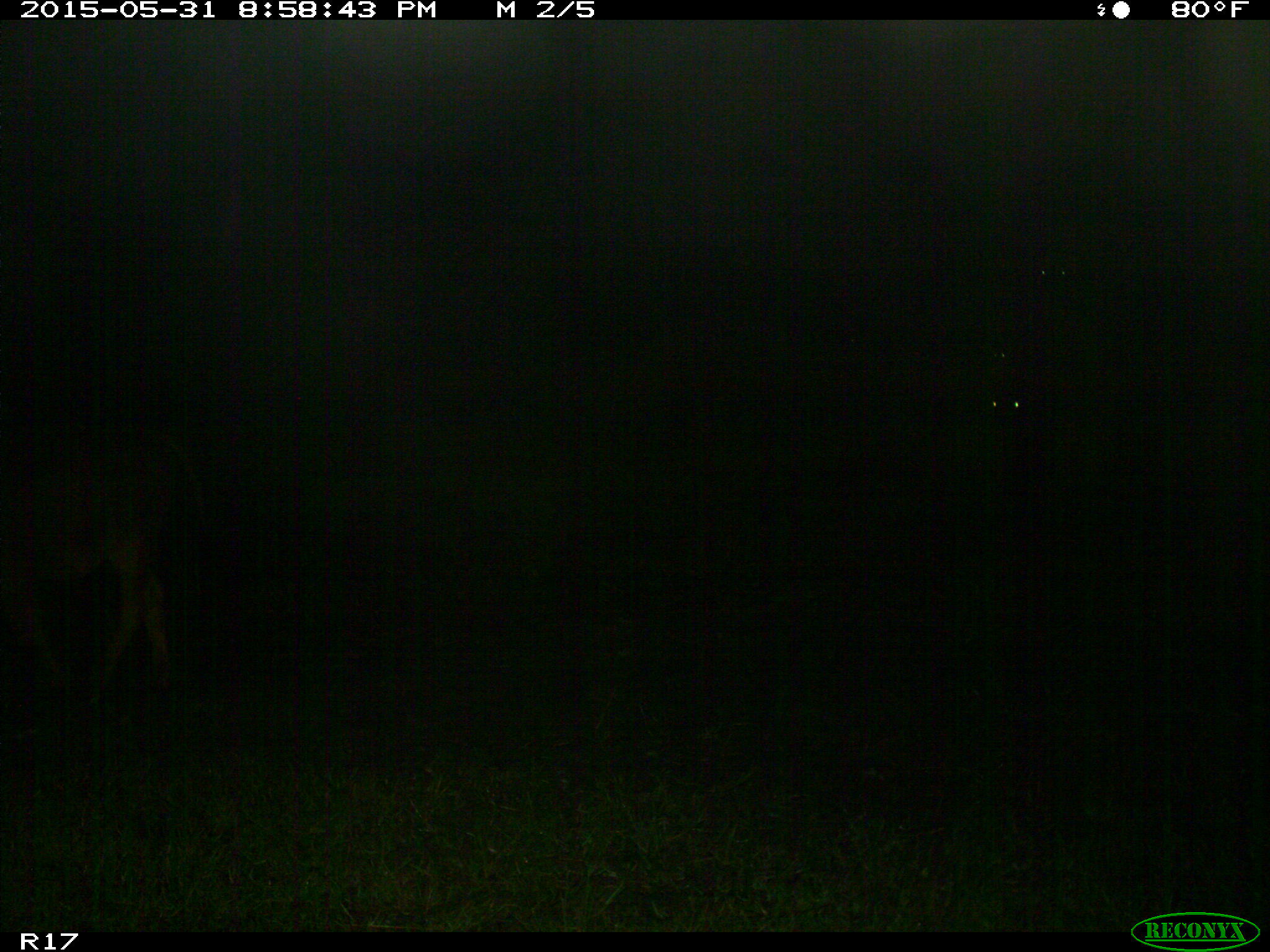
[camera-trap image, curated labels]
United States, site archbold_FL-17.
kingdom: Animalia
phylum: Chordata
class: Mammalia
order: Artiodactyla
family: Bovidae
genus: Bos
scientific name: Bos taurus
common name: domestic cow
Bos taurus (domestic cow).